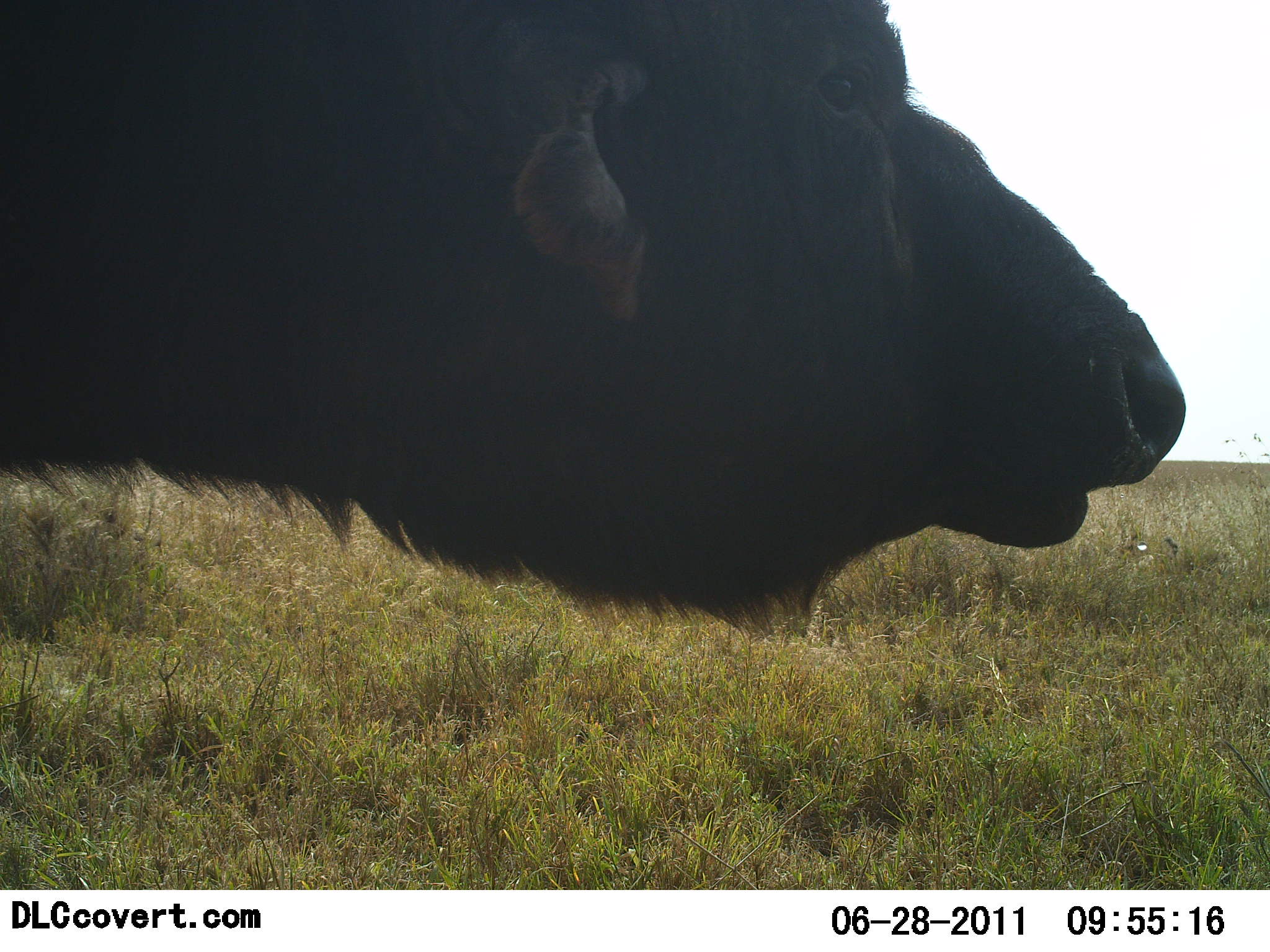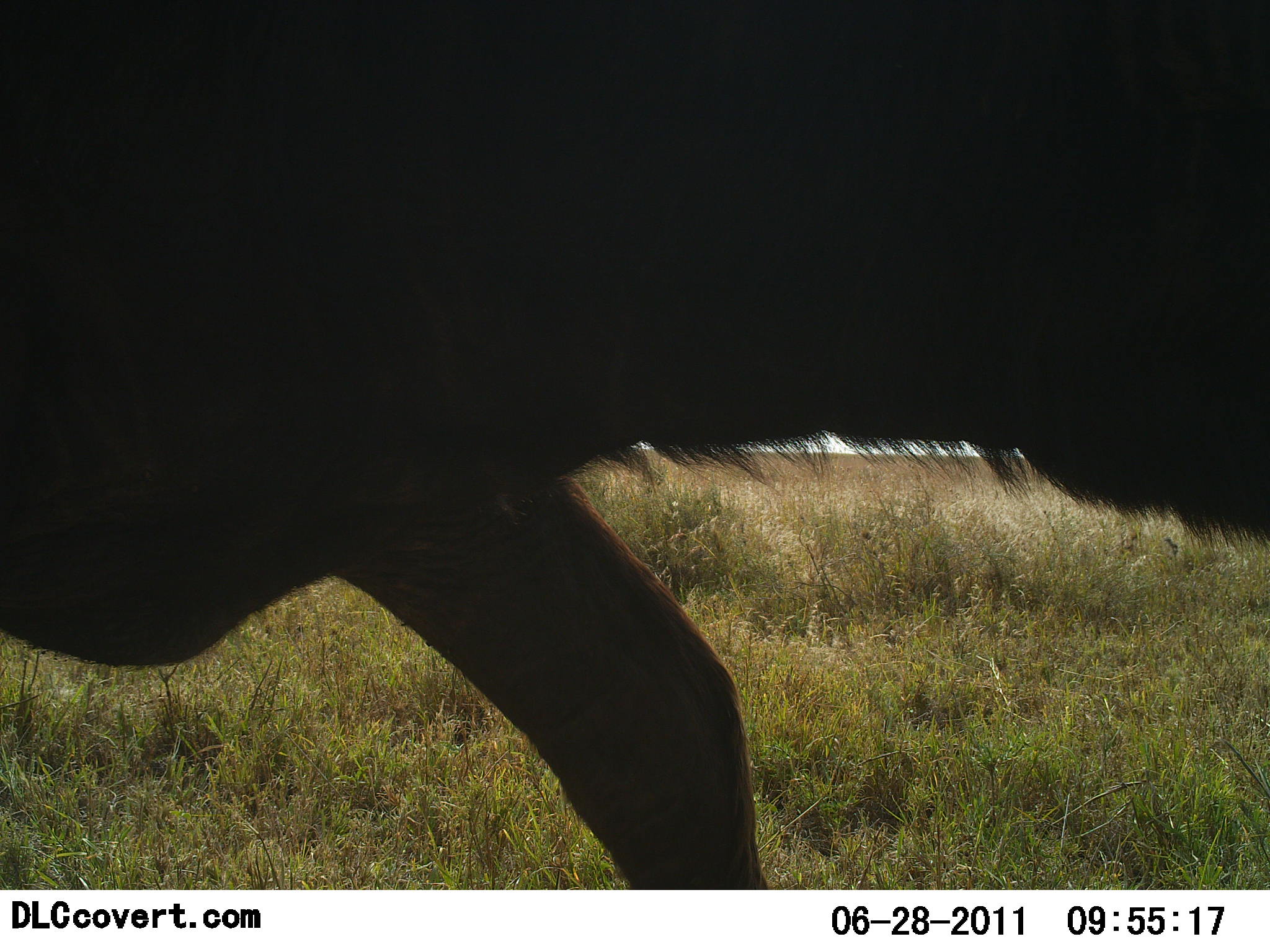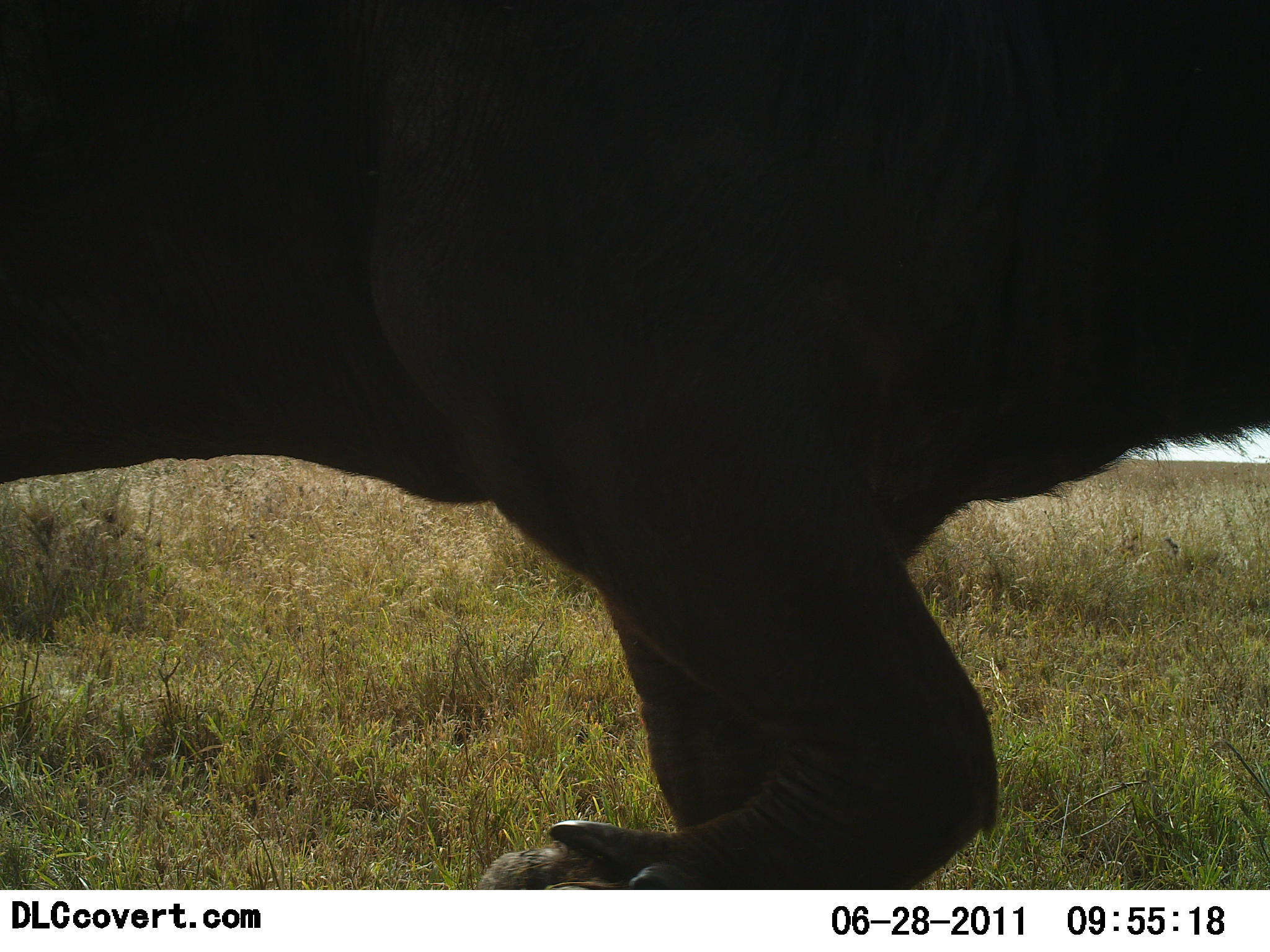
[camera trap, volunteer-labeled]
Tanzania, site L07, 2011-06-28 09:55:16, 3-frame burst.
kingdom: Animalia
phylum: Chordata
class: Mammalia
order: Artiodactyla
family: Bovidae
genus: Syncerus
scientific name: Syncerus caffer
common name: cape buffalo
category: buffalo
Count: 1.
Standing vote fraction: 7%.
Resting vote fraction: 0%.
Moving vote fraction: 93%.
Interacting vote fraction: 0%.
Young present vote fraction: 0%.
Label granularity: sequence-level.